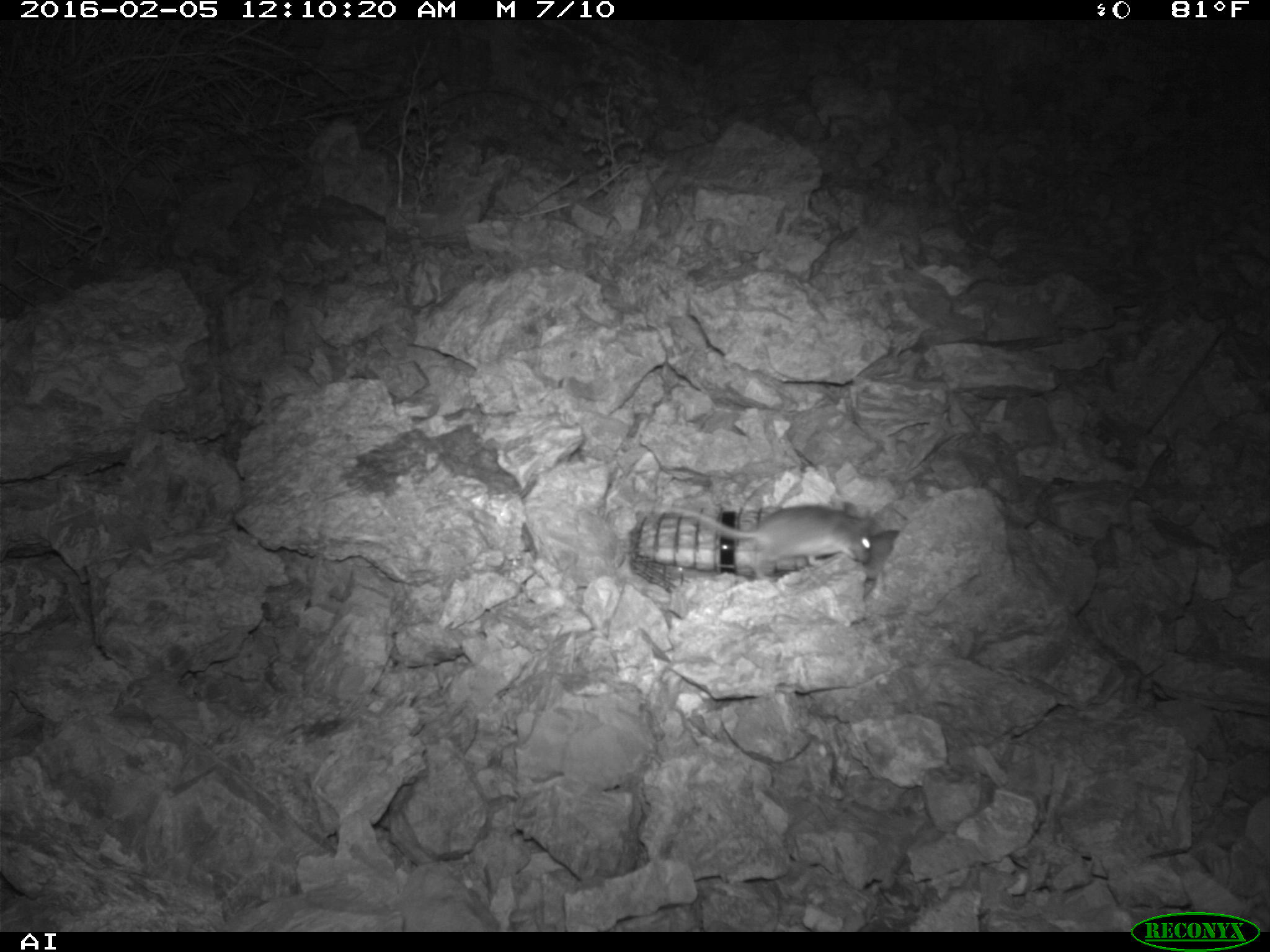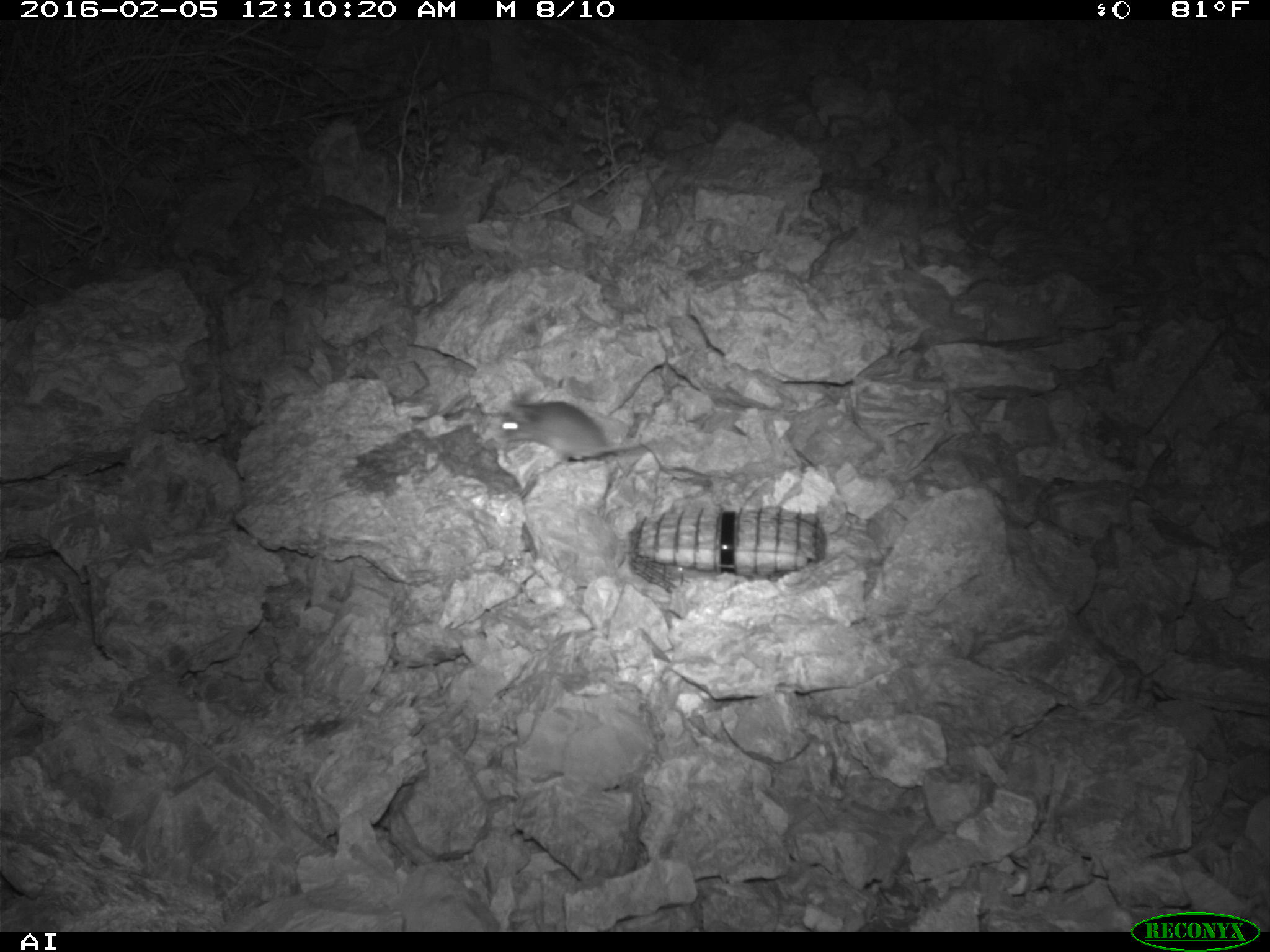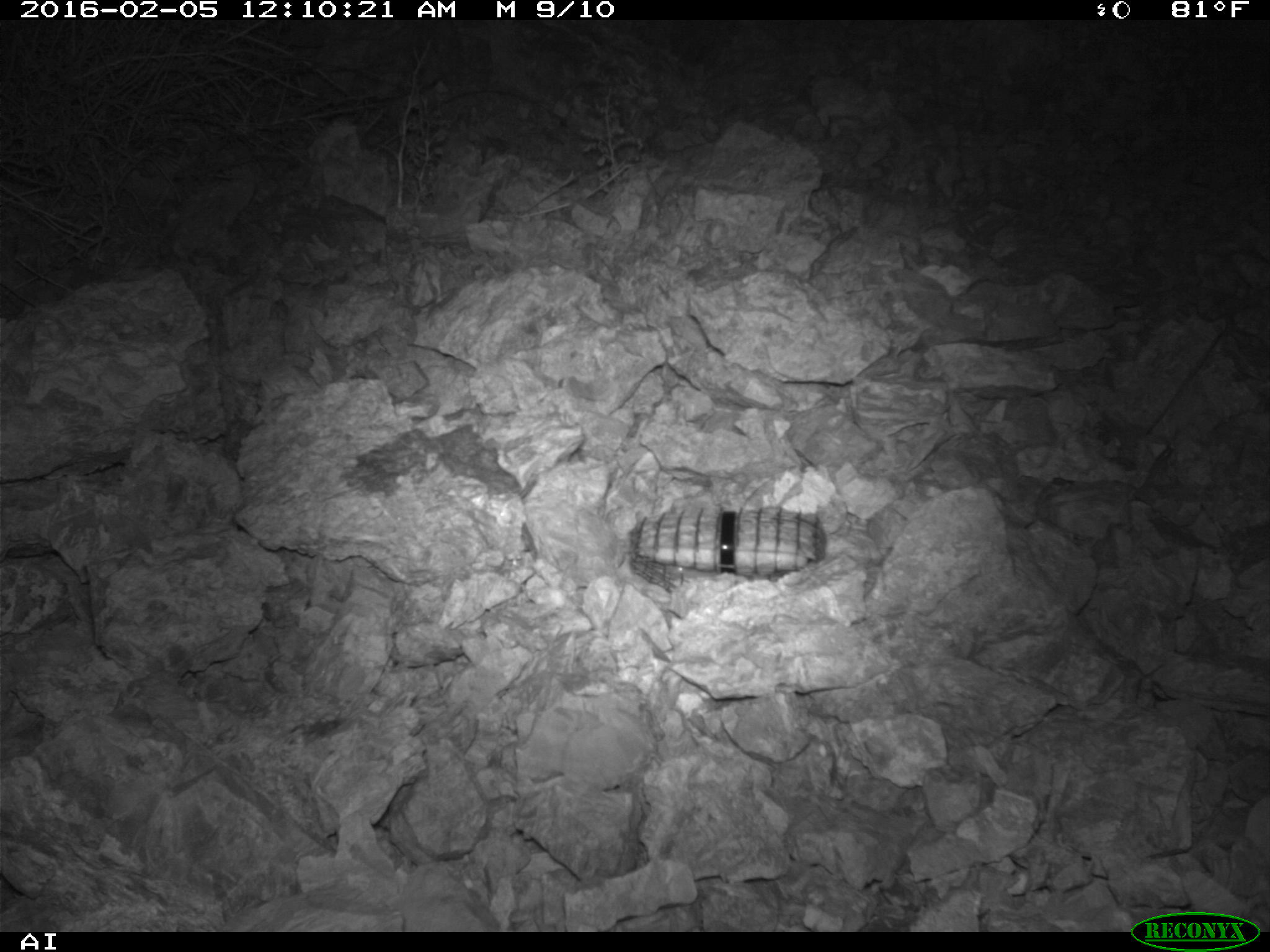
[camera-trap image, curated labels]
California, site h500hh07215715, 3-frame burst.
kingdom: Animalia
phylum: Chordata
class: Mammalia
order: Rodentia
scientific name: Rodentia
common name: rodent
Rodent (Rodentia).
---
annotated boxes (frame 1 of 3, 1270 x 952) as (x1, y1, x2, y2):
rodent: (635, 503, 873, 568)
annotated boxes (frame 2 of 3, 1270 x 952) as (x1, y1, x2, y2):
rodent: (500, 394, 643, 459)